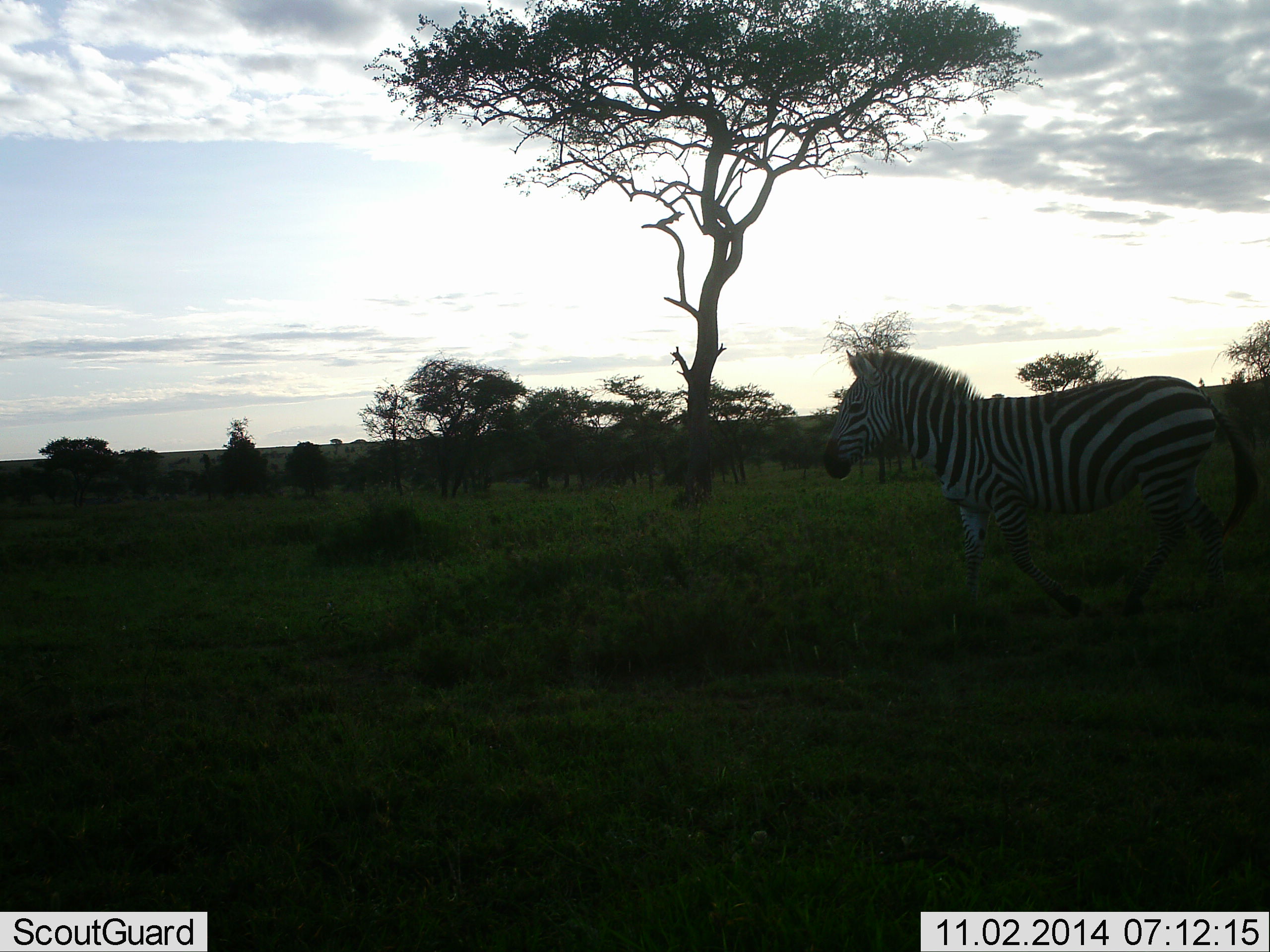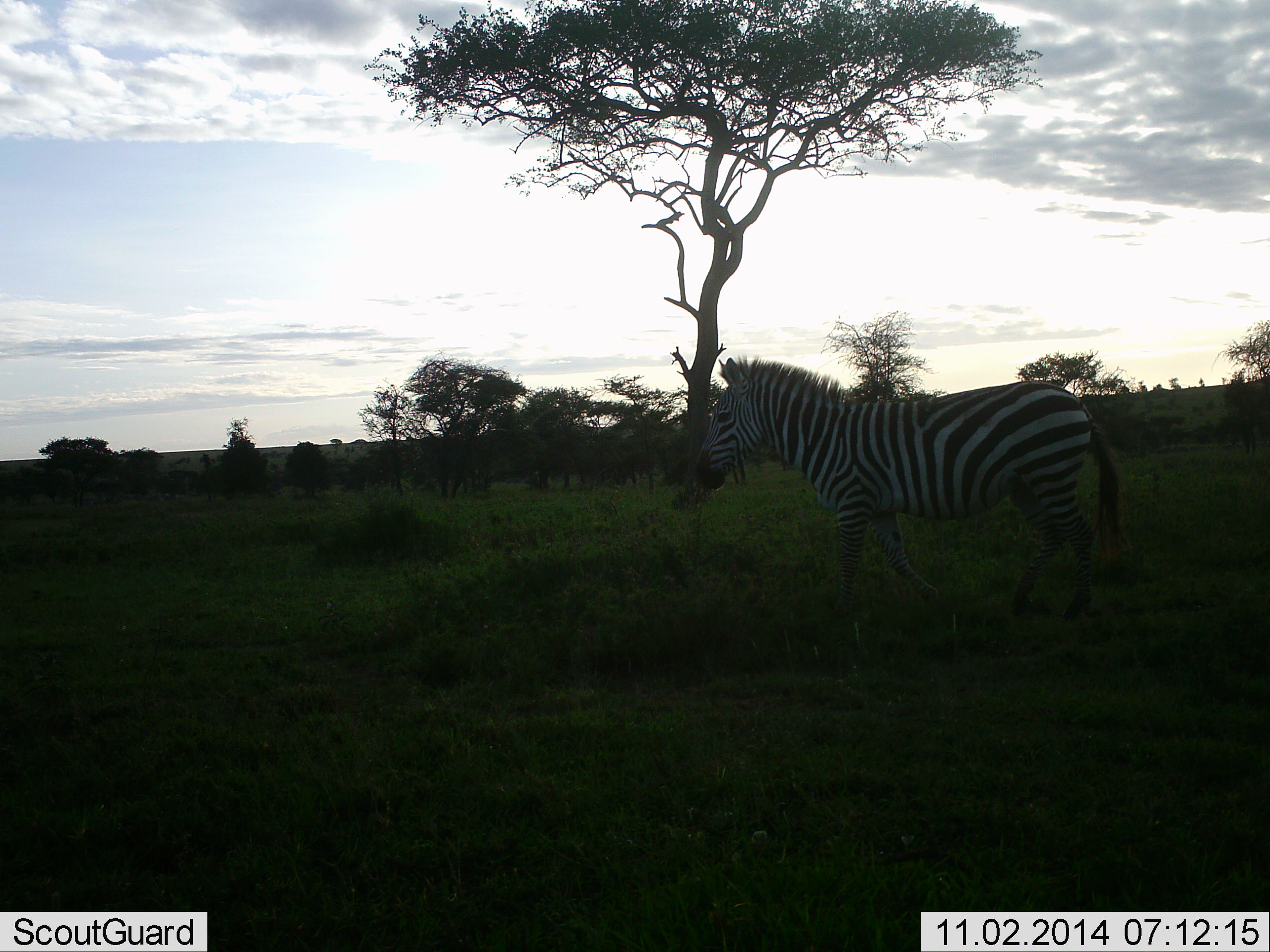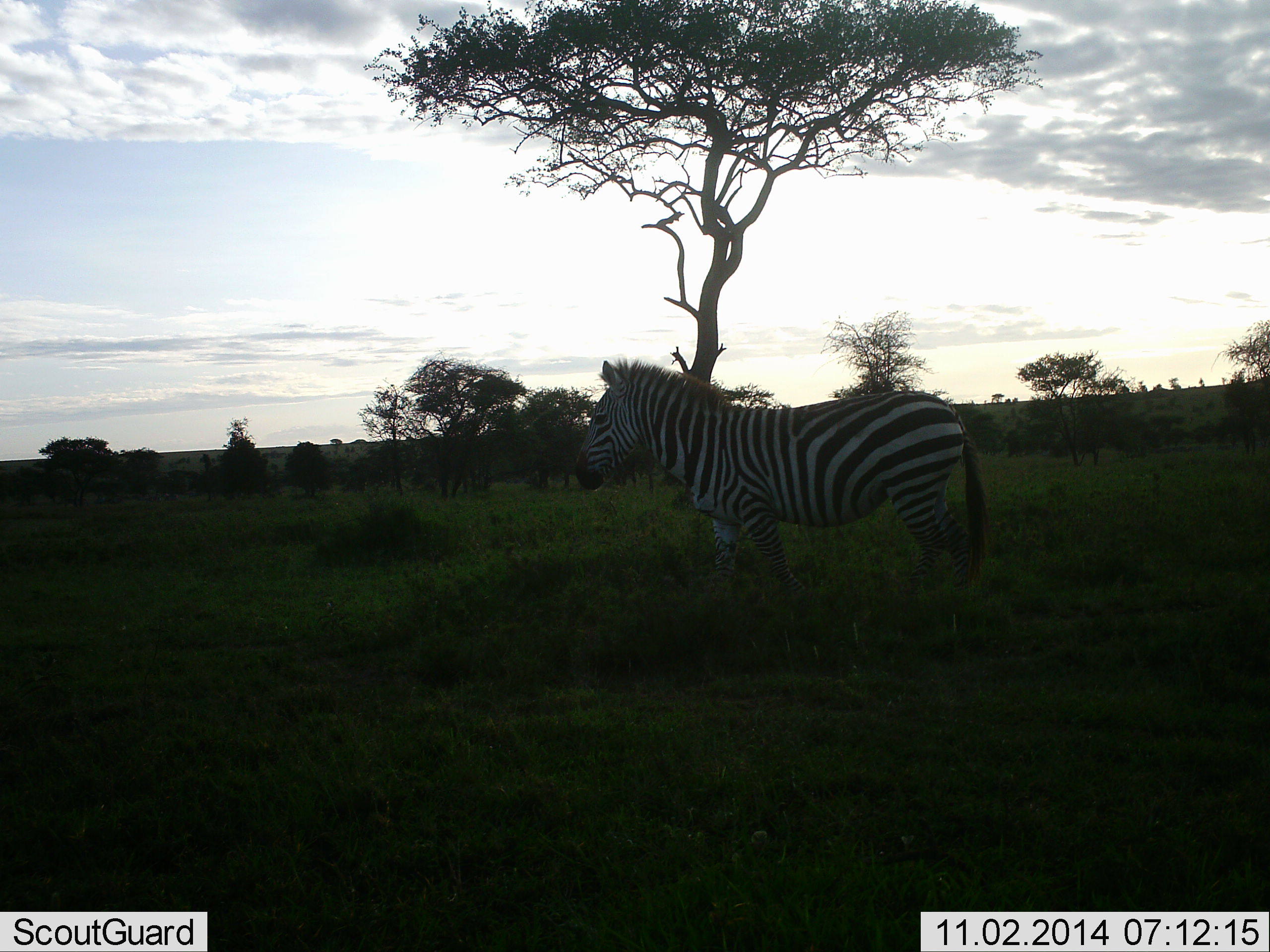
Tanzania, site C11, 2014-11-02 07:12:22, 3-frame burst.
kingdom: Animalia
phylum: Chordata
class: Mammalia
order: Perissodactyla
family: Equidae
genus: Equus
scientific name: Equus quagga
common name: plains zebra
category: zebra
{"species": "zebra (plains zebra) (Equus quagga)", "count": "1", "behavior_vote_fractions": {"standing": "0%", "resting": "0%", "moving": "100%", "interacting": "0%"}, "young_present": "0%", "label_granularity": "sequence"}